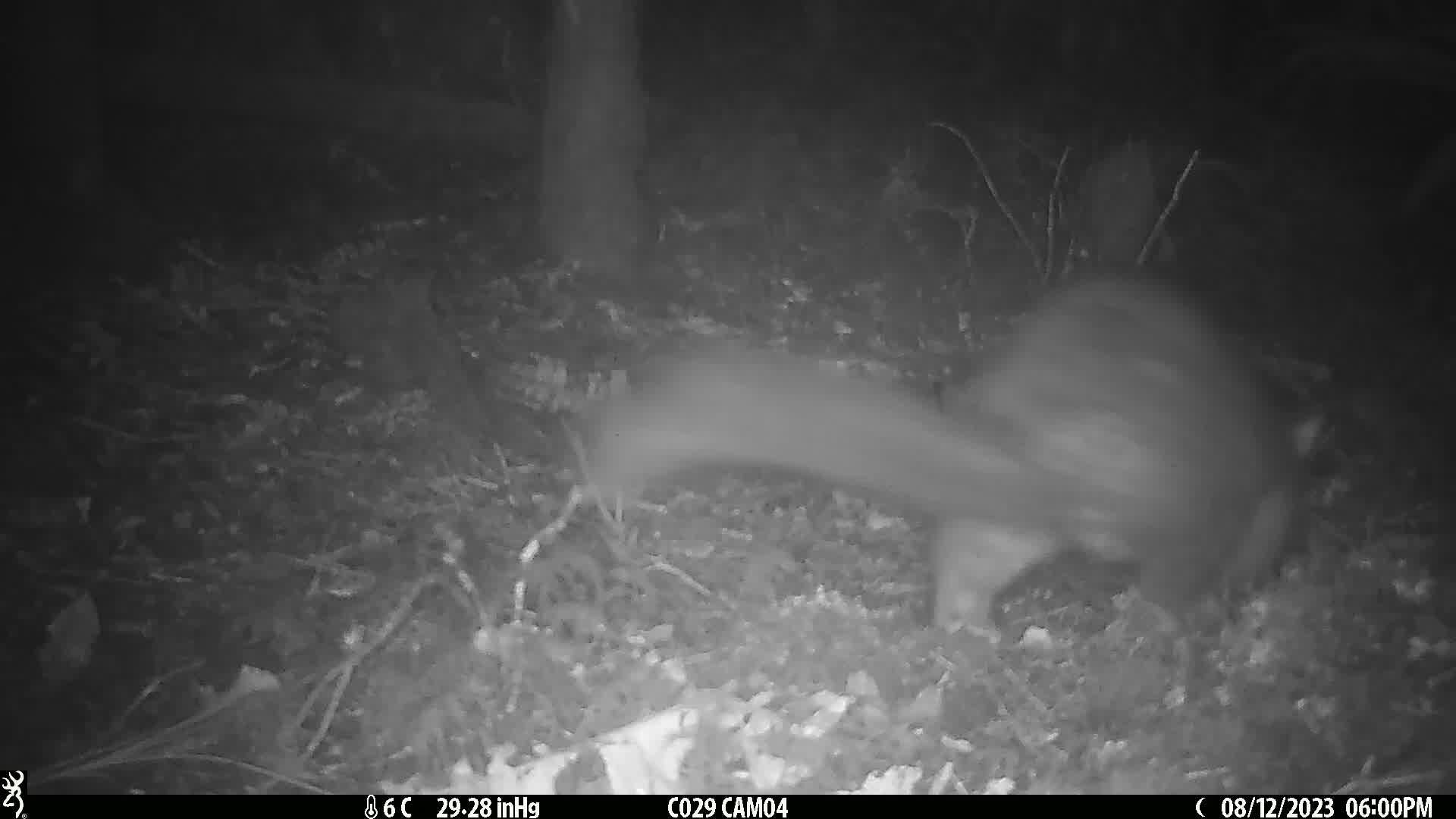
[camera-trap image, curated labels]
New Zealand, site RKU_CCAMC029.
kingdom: Animalia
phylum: Chordata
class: Mammalia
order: Diprotodontia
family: Phalangeridae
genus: Trichosurus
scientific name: Trichosurus vulpecula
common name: common brushtail possum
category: possum